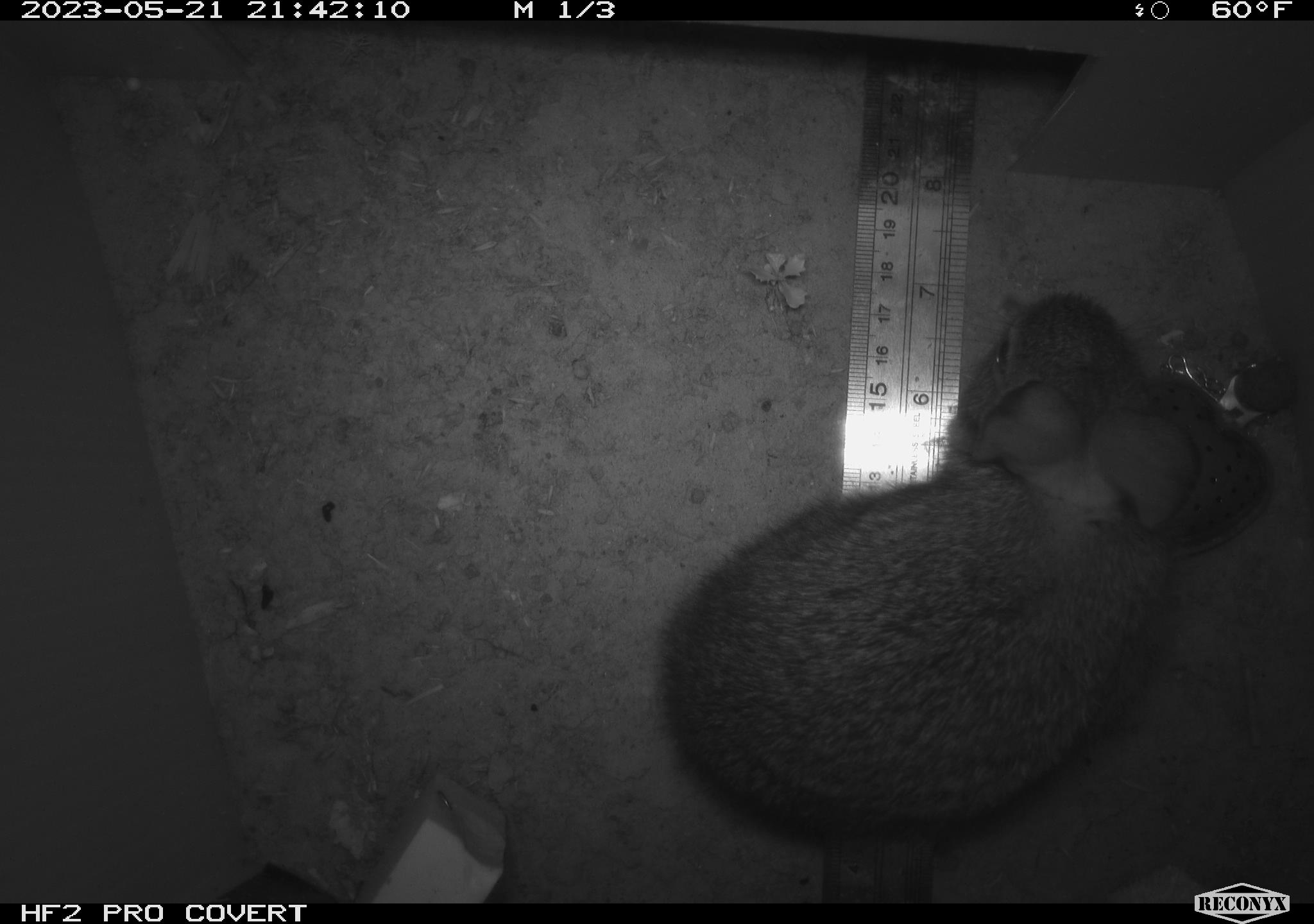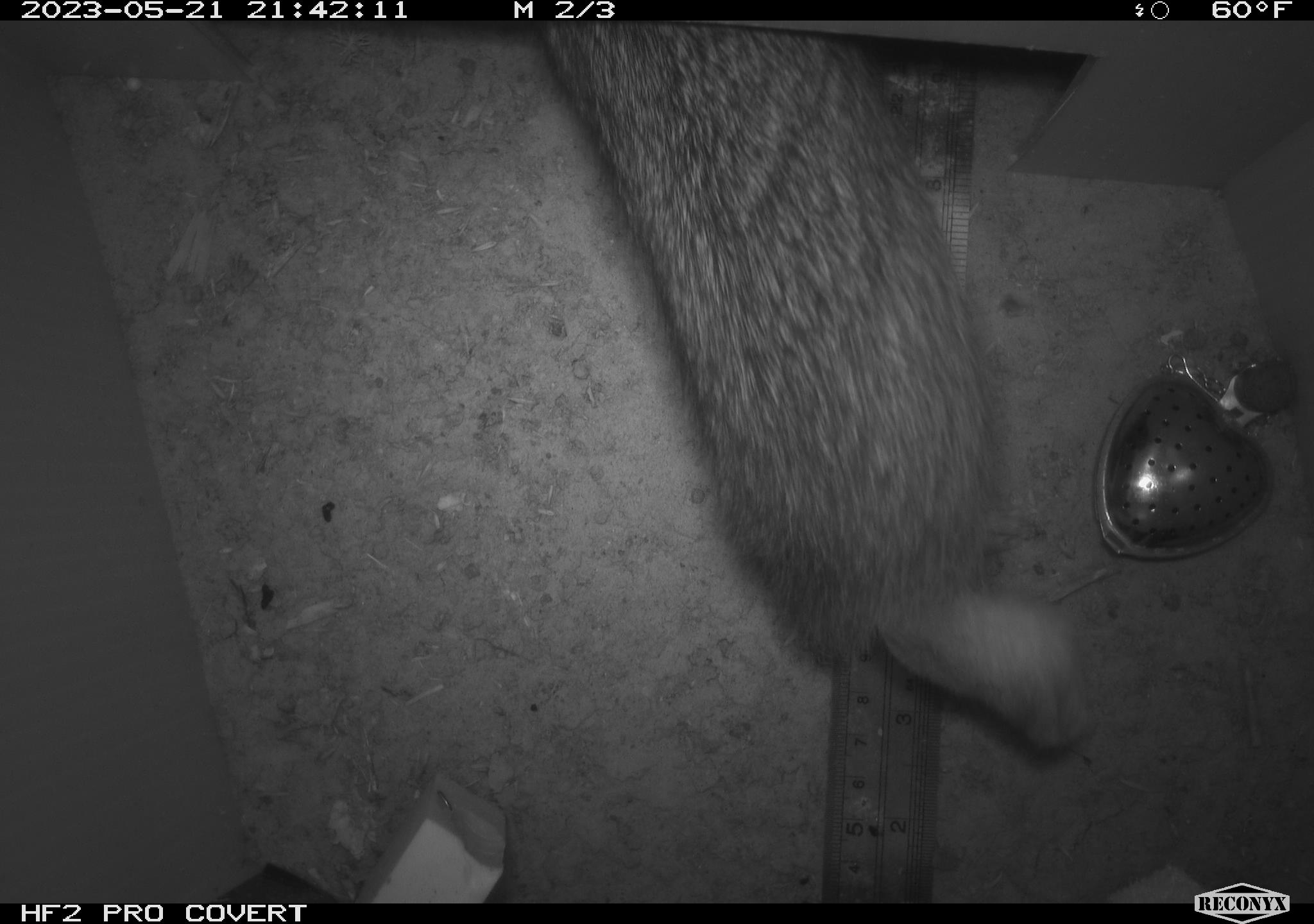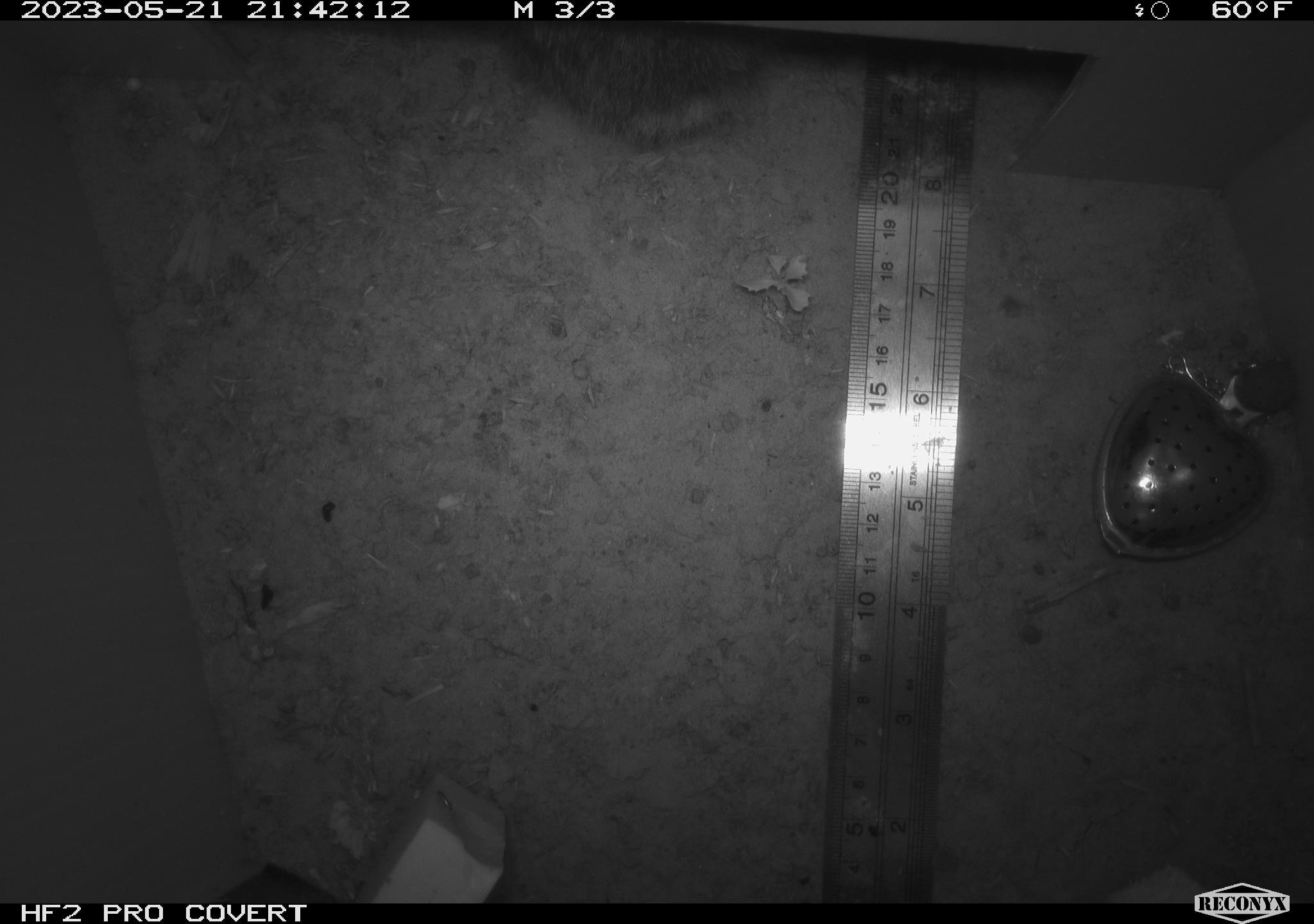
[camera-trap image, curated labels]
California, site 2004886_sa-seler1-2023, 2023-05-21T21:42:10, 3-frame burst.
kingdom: Animalia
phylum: Chordata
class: Mammalia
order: Lagomorpha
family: Leporidae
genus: Sylvilagus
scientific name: Sylvilagus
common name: cottontail rabbits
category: sylvilagus species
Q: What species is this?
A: Sylvilagus species (cottontail rabbits) (Sylvilagus).